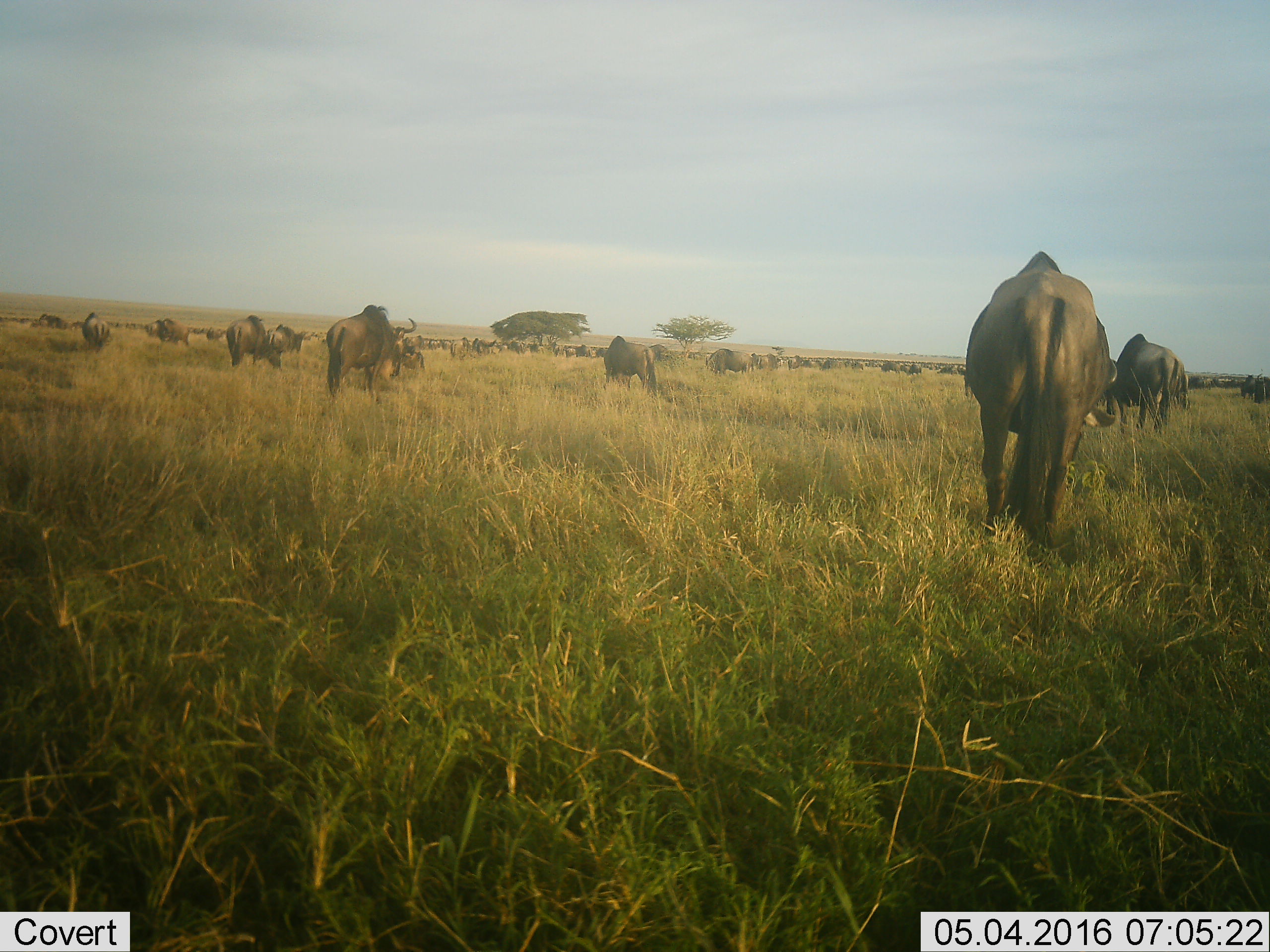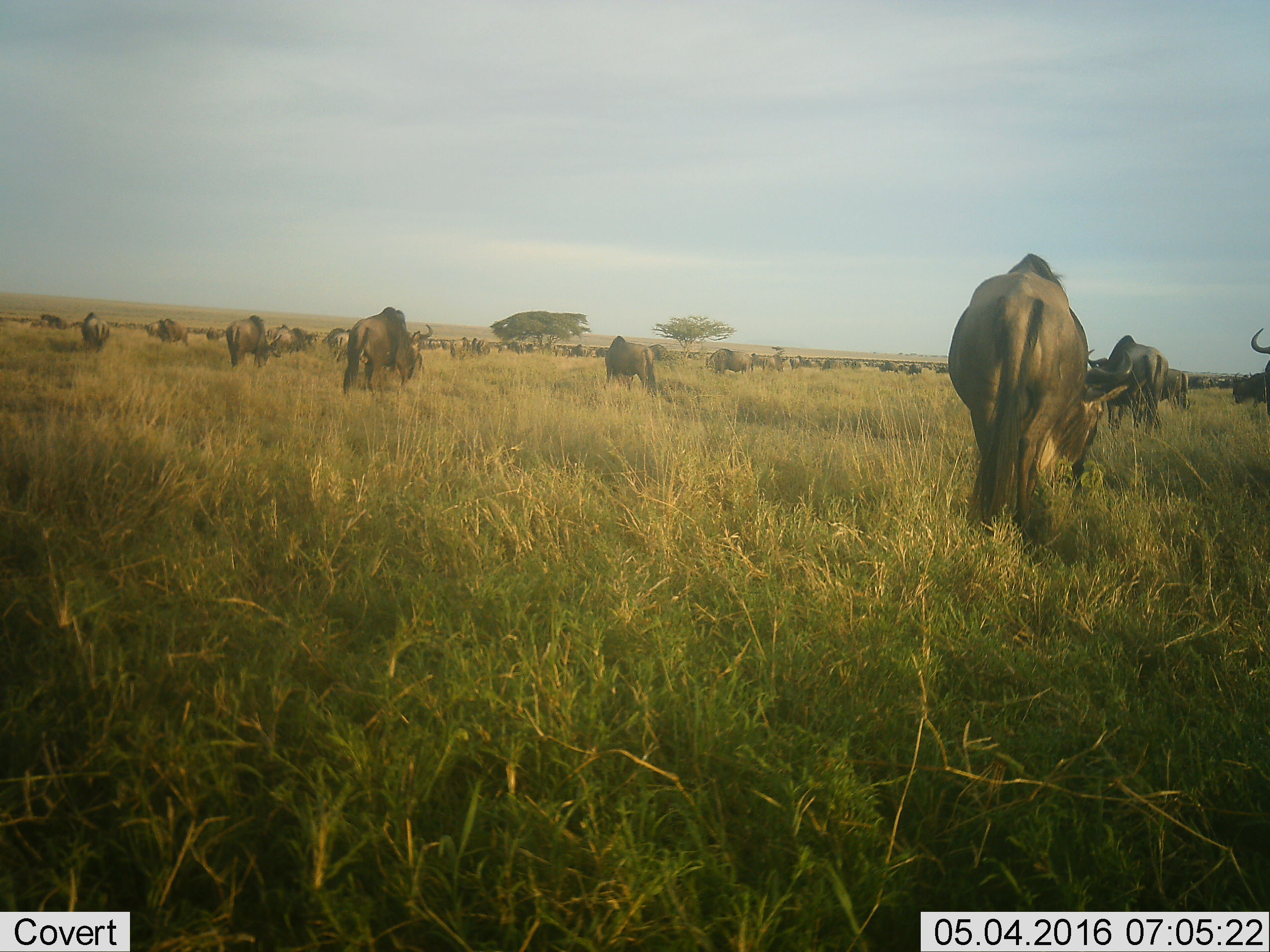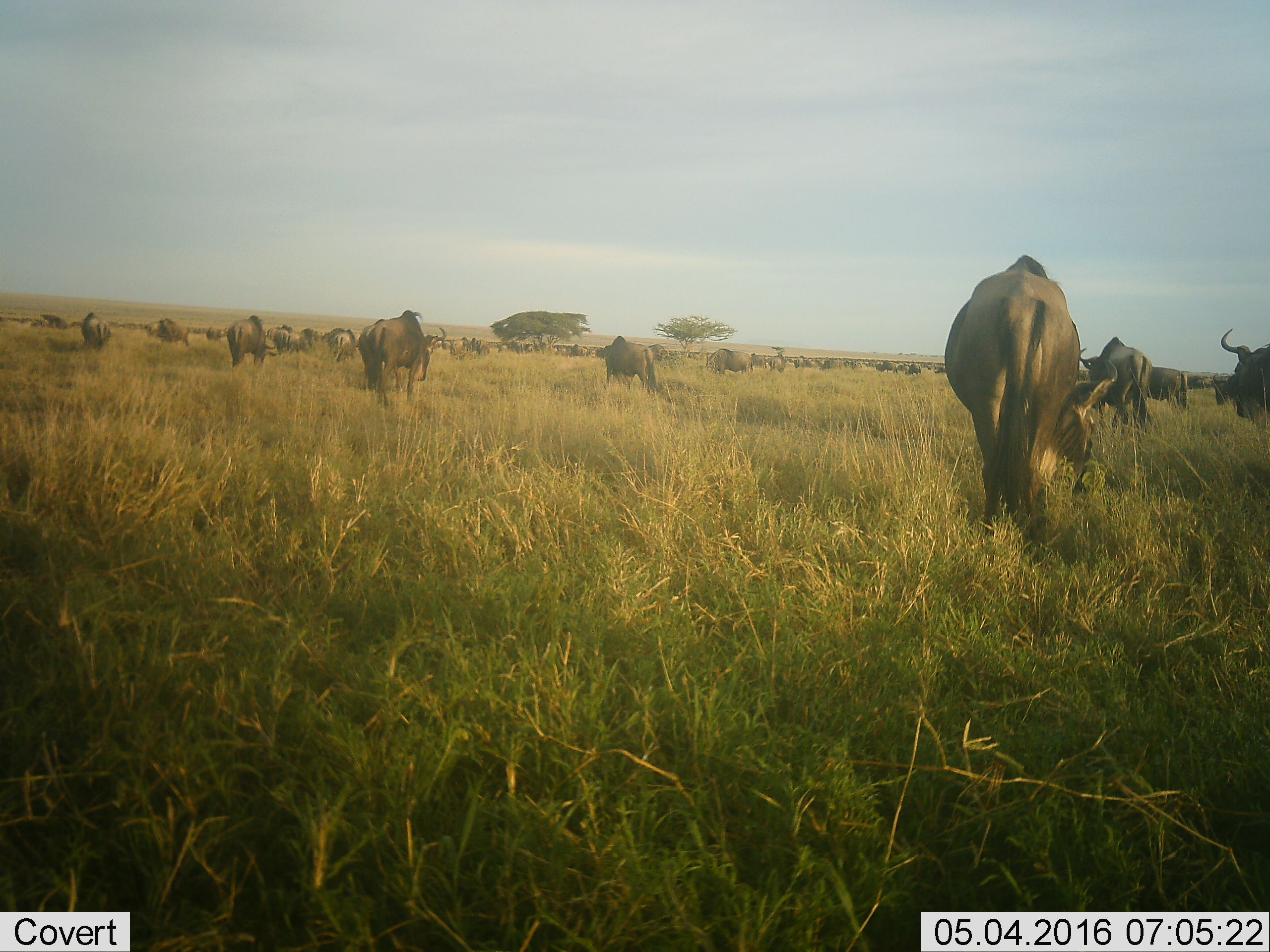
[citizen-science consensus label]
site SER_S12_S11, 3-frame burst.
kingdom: Animalia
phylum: Chordata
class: Mammalia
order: Artiodactyla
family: Bovidae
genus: Connochaetes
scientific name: Connochaetes taurinus taurinus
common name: blue wildebeest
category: wildebeestblue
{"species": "wildebeestblue (blue wildebeest) (Connochaetes taurinus taurinus)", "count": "51+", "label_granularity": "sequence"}